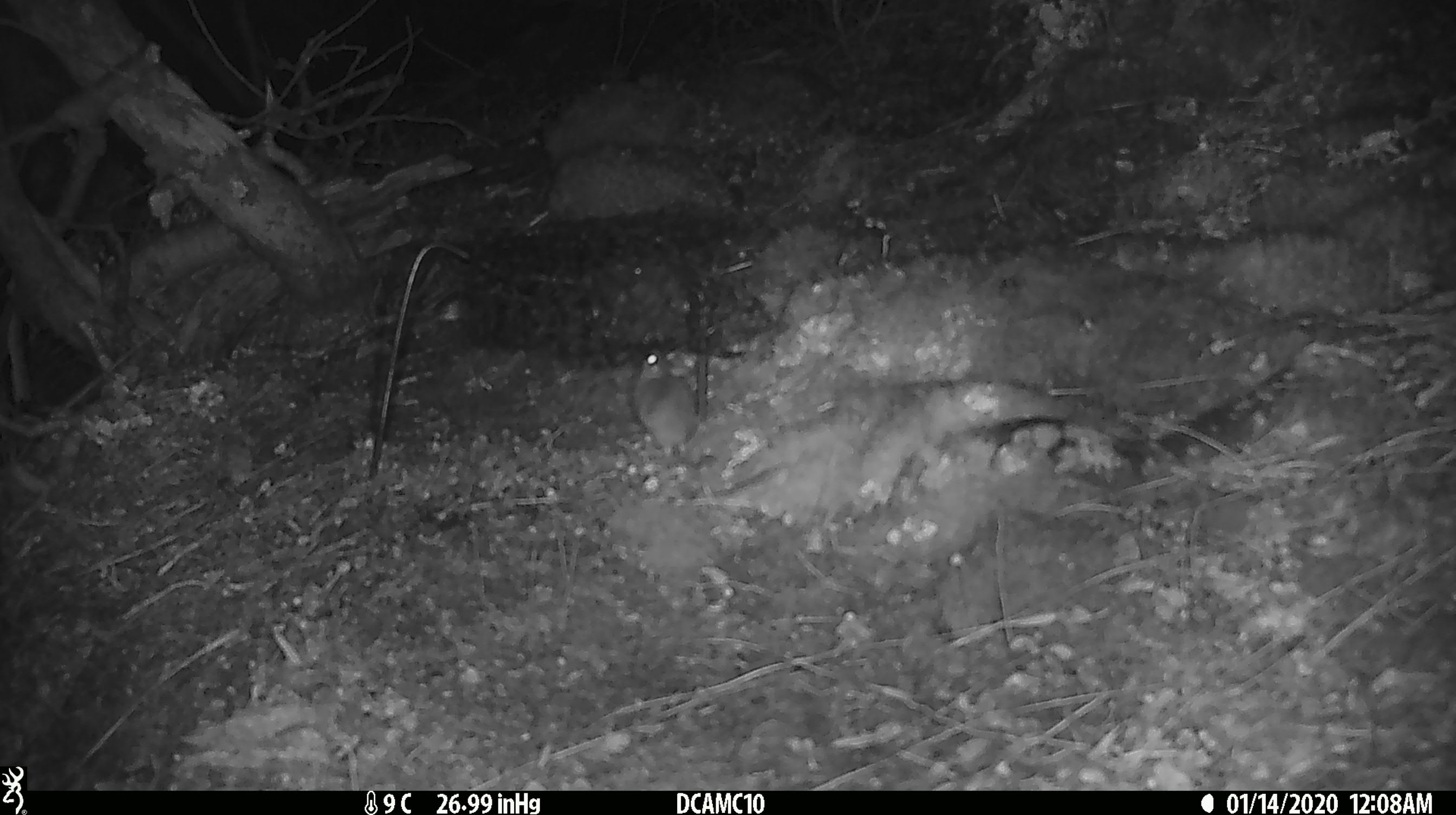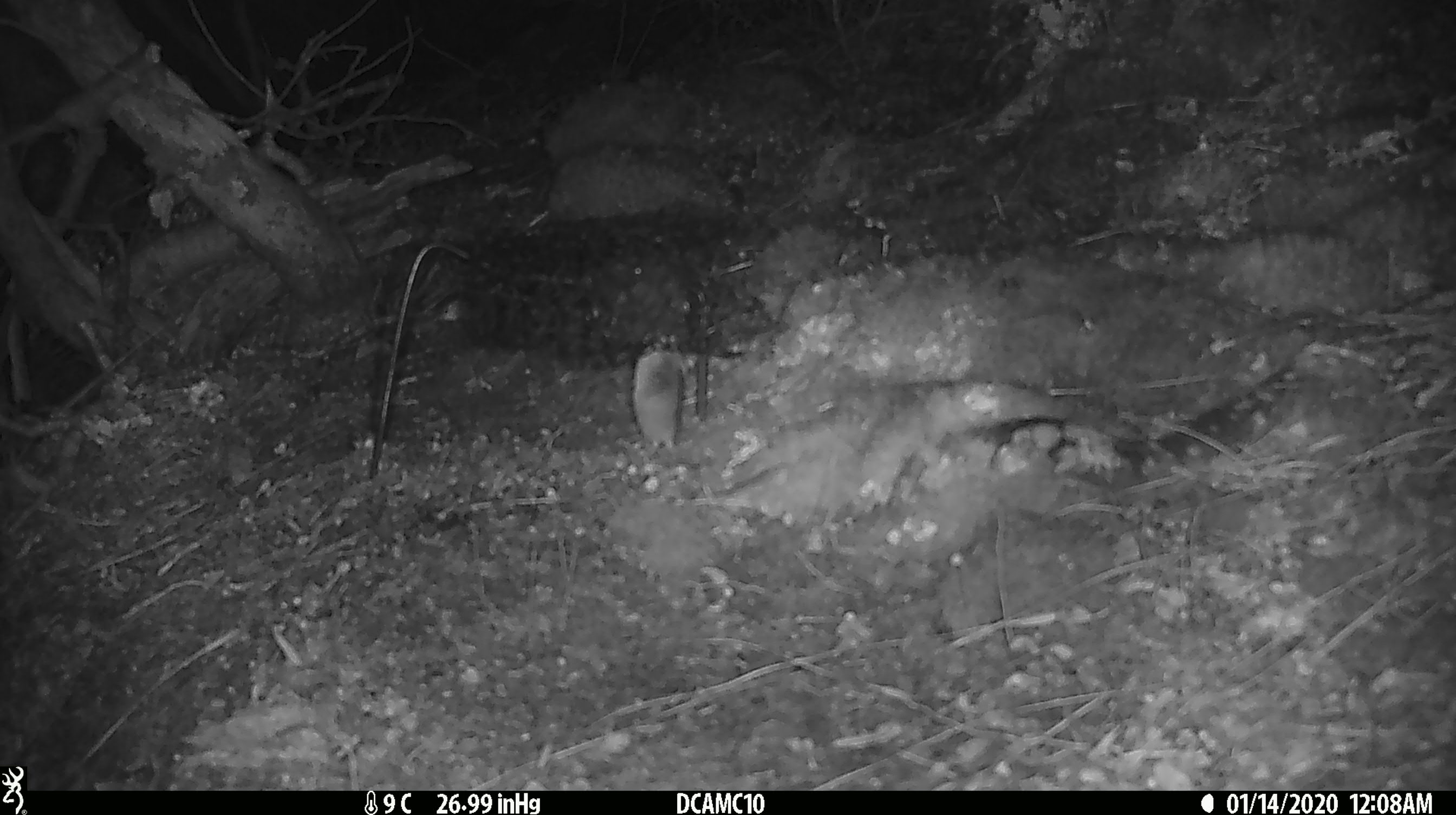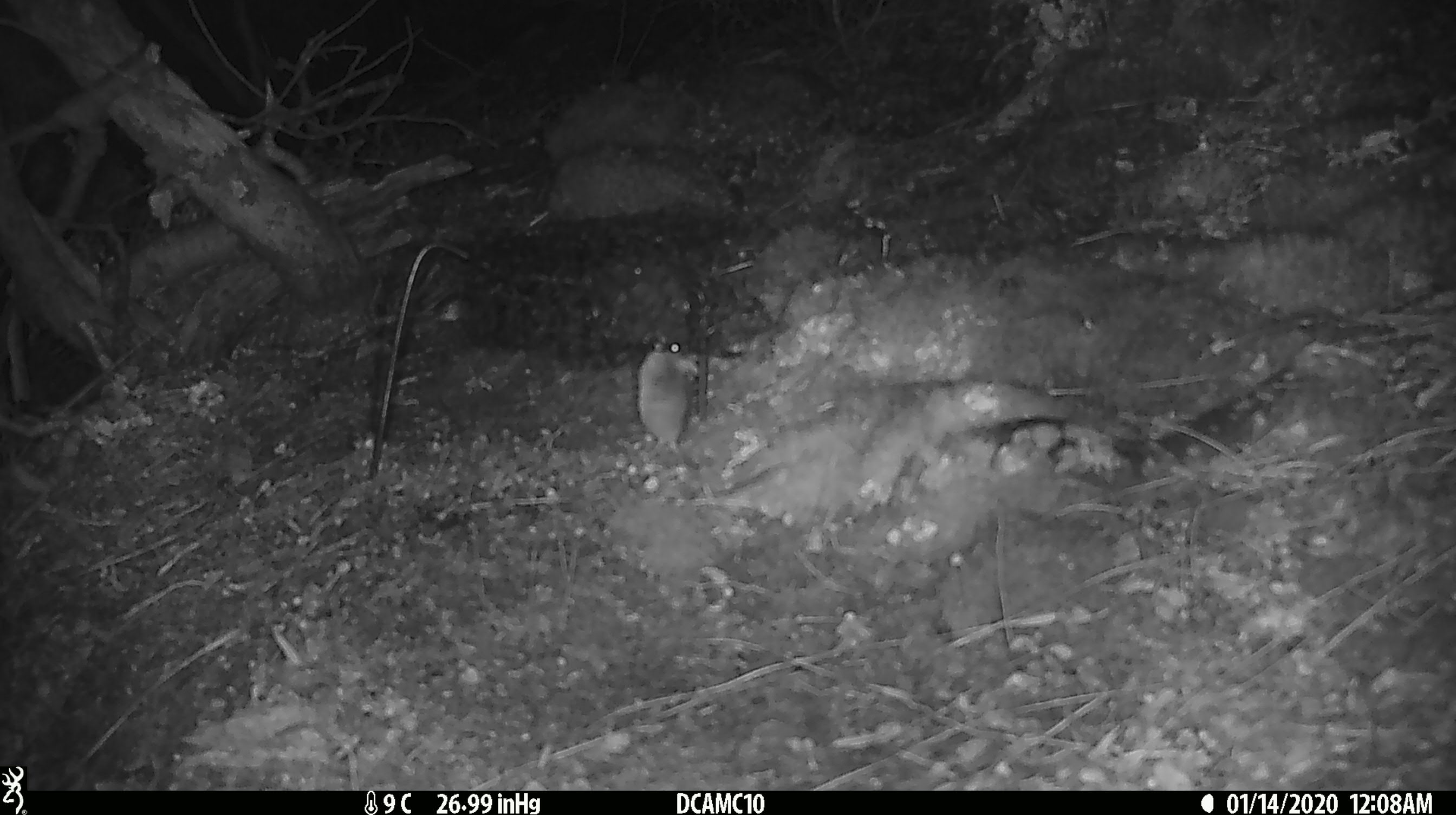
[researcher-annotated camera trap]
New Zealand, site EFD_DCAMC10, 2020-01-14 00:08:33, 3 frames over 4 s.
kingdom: Animalia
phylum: Chordata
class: Mammalia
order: Rodentia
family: Muridae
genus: Mus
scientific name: Mus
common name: mouse